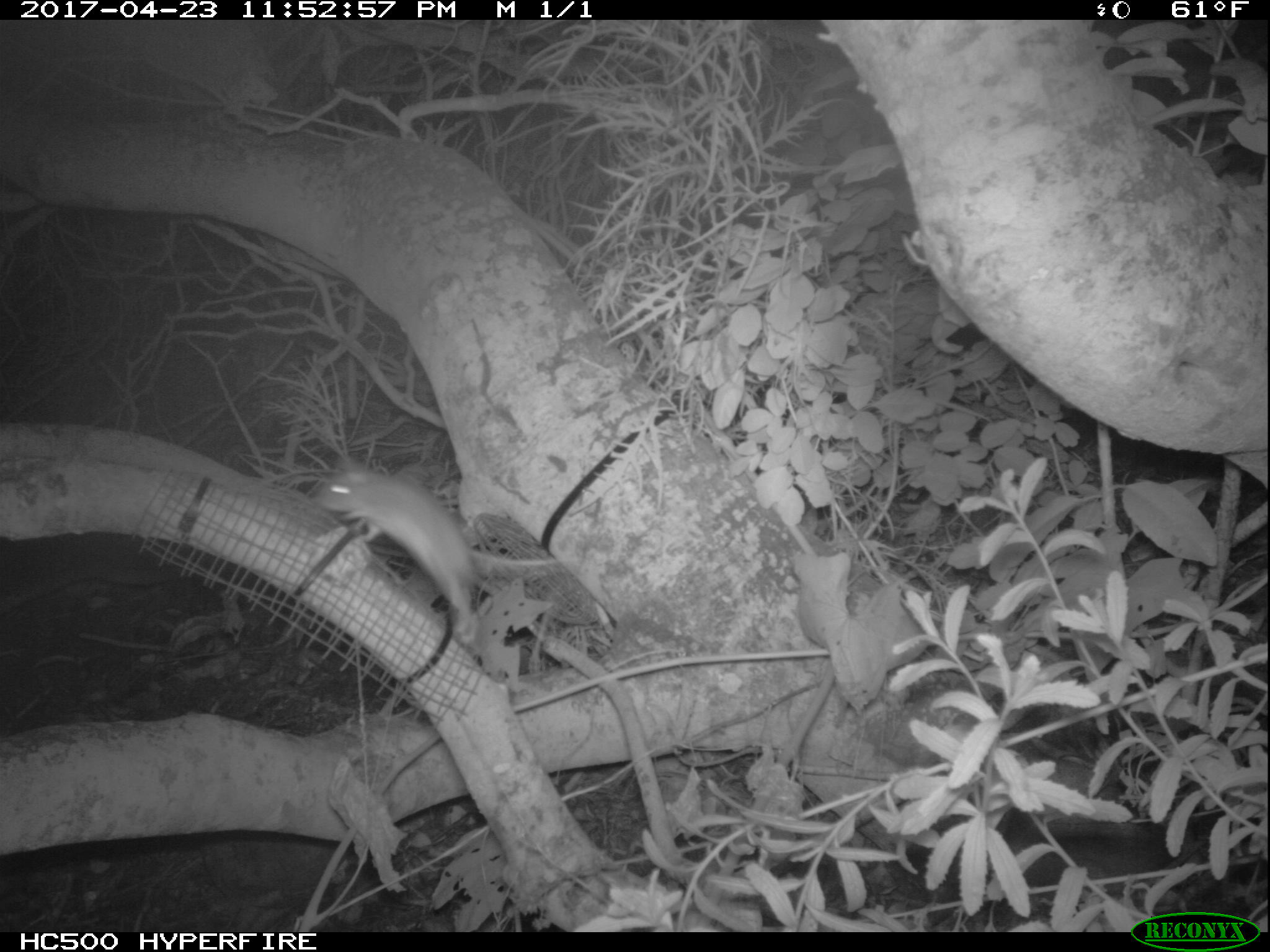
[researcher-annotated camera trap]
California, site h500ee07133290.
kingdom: Animalia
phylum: Chordata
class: Mammalia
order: Rodentia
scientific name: Rodentia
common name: rodent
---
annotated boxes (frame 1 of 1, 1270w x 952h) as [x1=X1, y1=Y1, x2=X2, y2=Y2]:
rodent: [x1=314, y1=454, x2=579, y2=643]